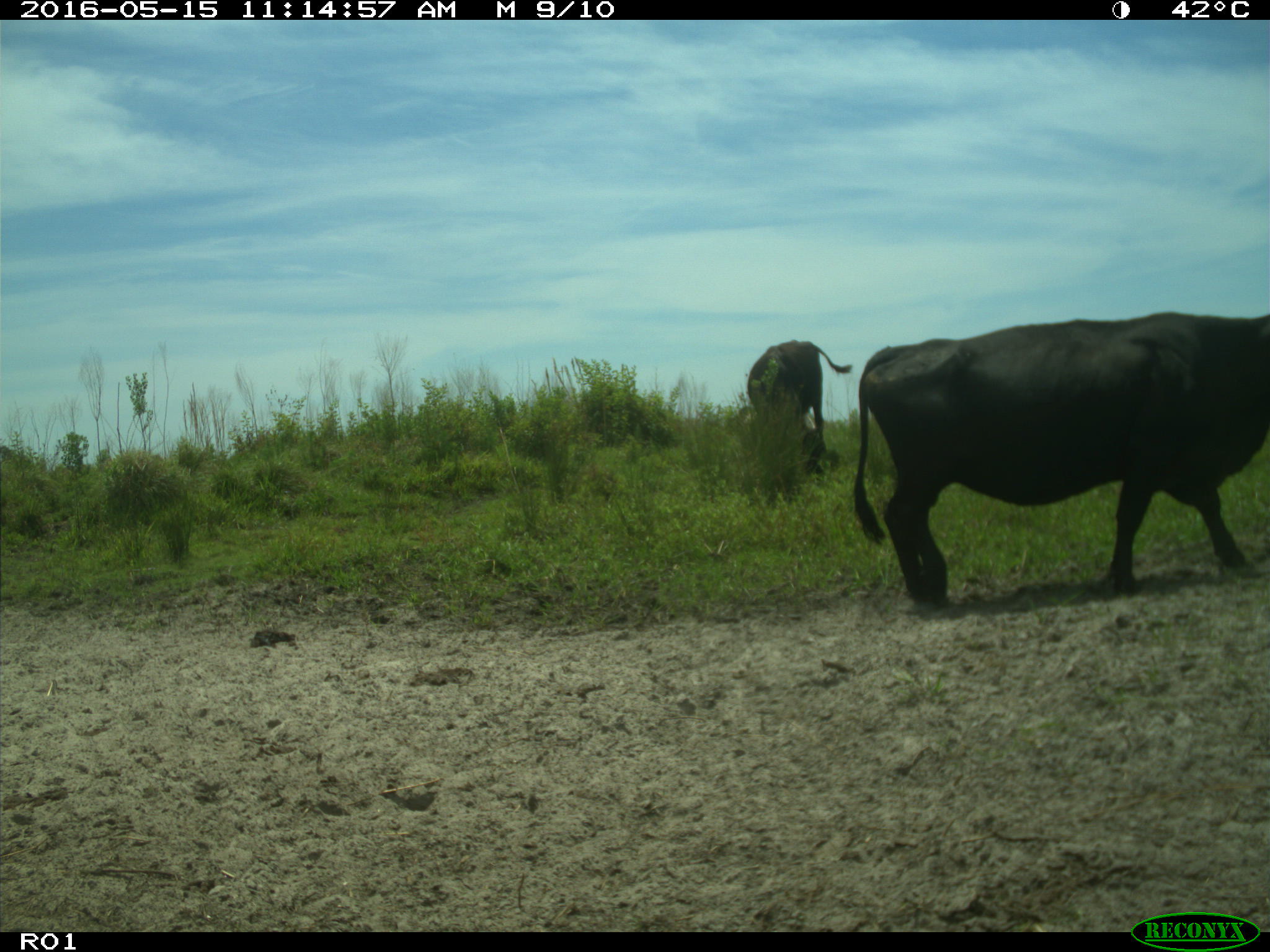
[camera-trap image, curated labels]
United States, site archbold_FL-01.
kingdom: Animalia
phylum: Chordata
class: Mammalia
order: Artiodactyla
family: Bovidae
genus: Bos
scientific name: Bos taurus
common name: domestic cow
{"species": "Bos taurus (domestic cow)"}